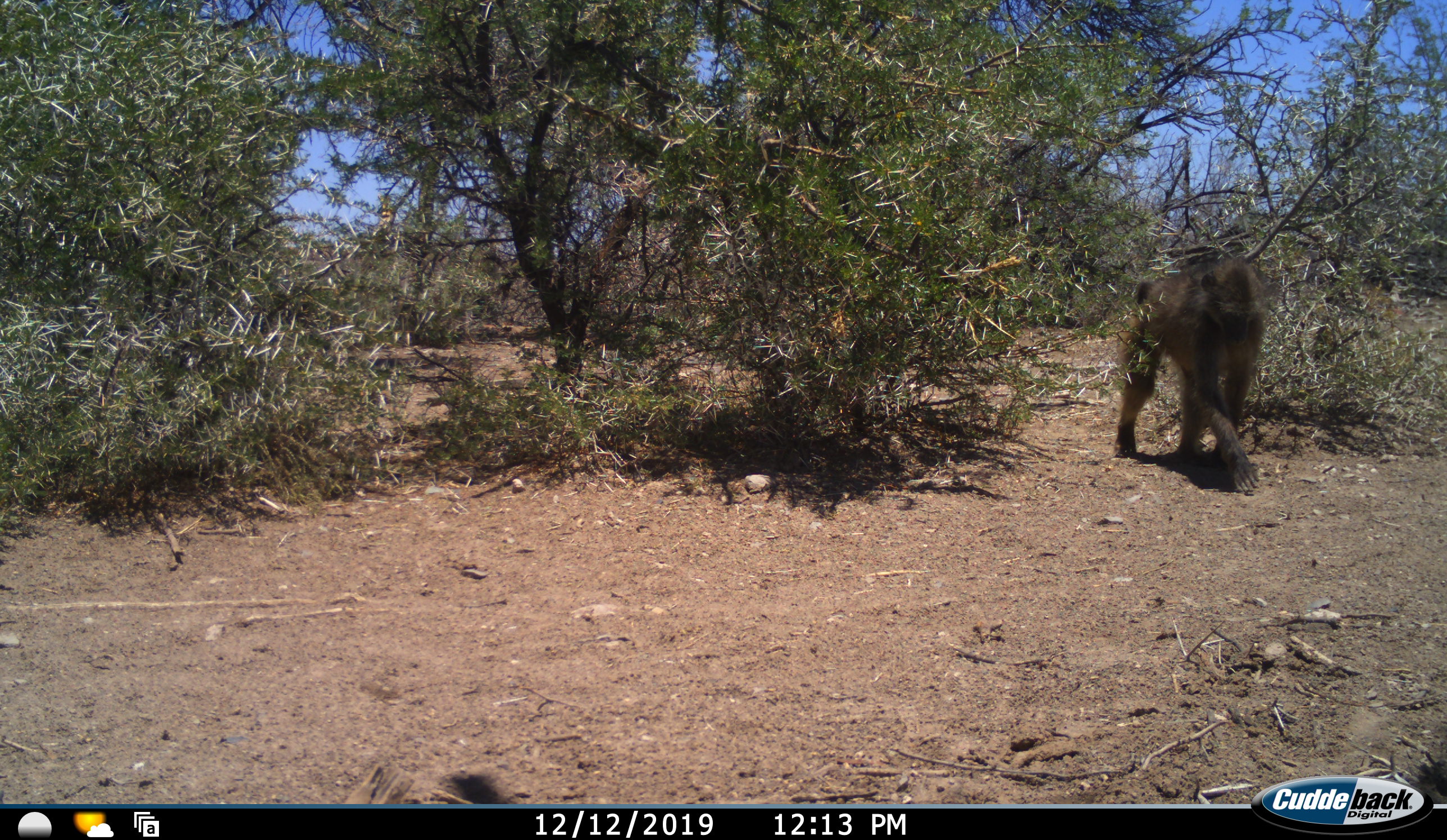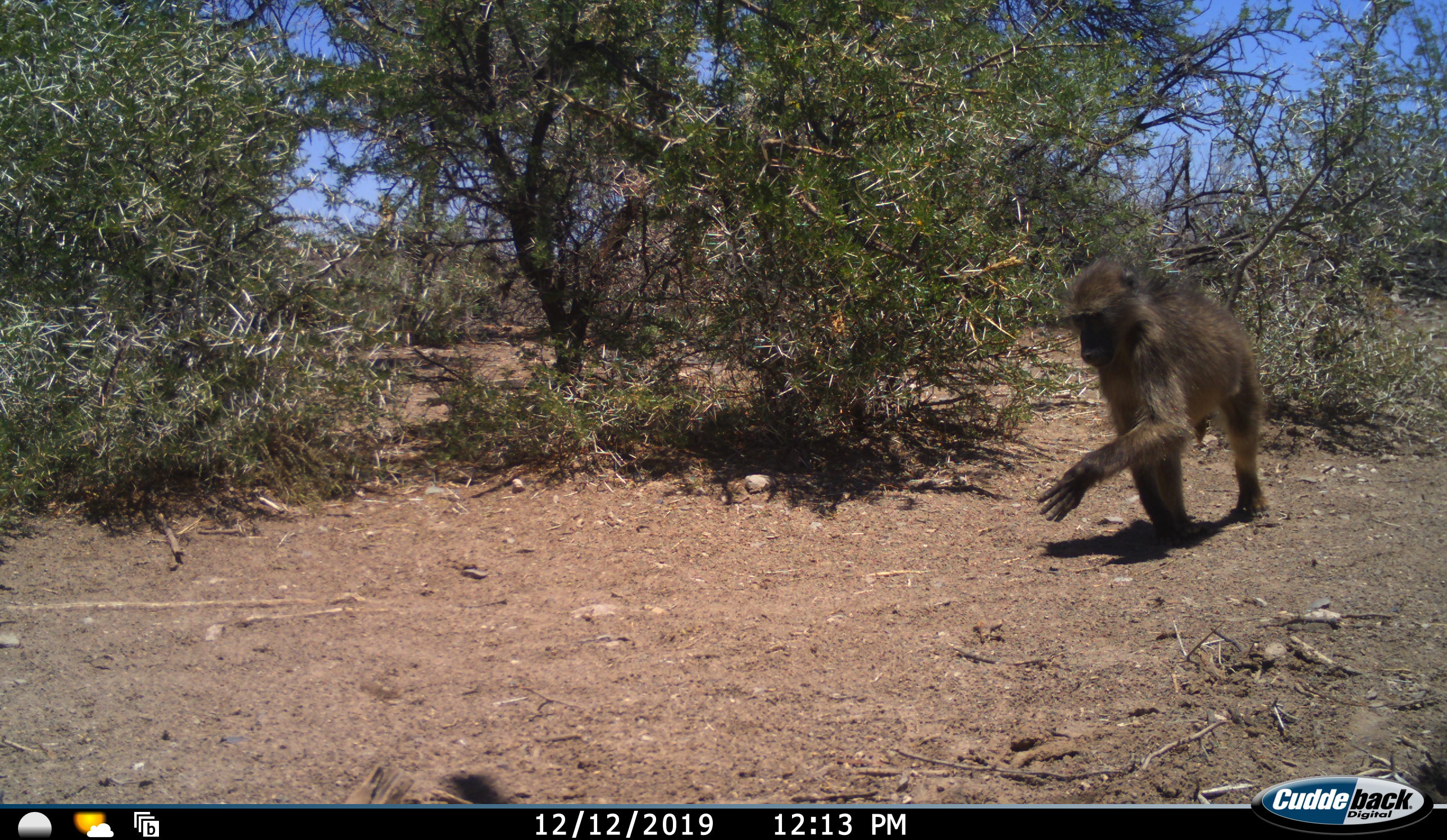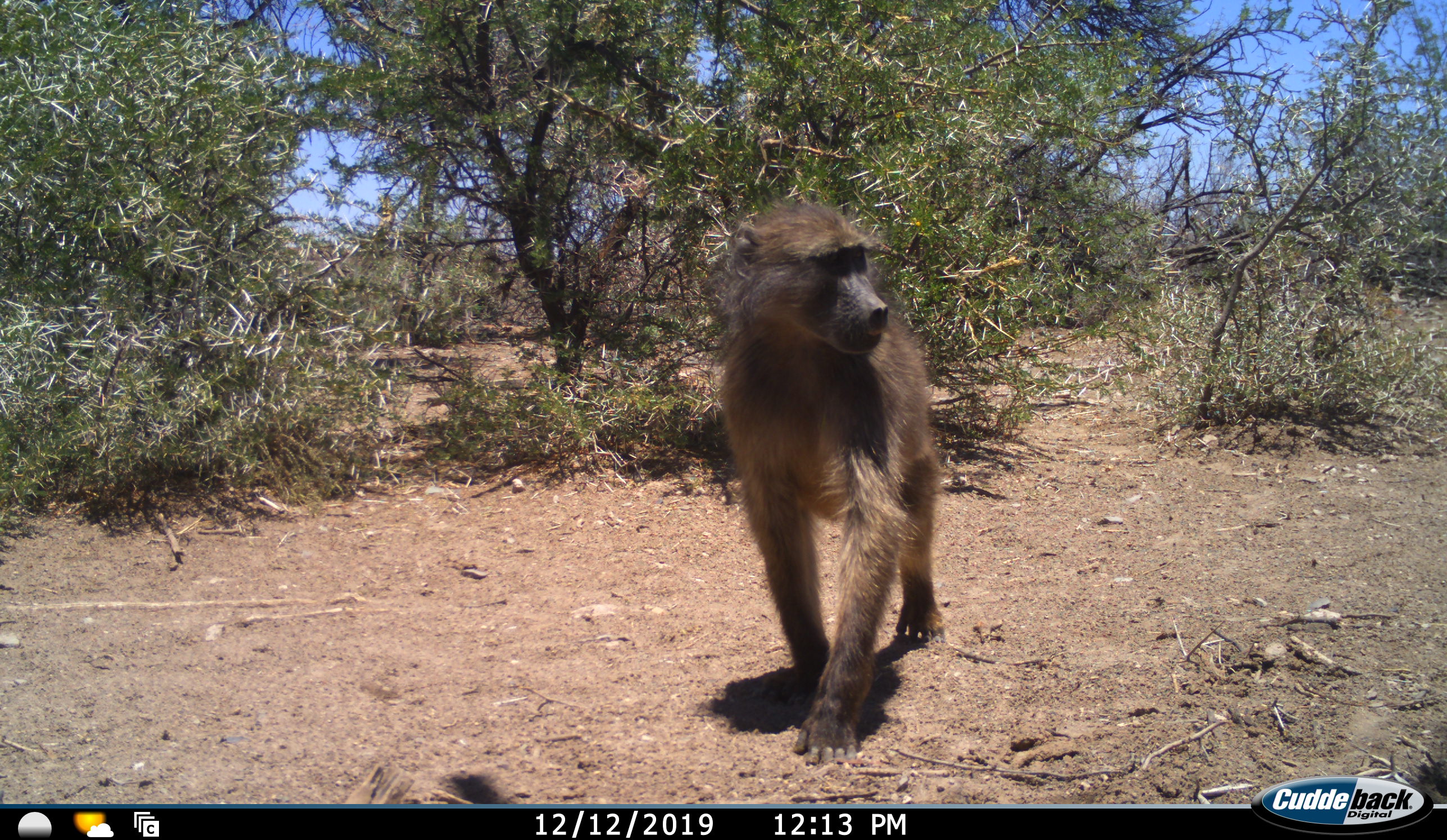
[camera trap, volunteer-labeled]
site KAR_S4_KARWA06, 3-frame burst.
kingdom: Animalia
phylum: Chordata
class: Mammalia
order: Primates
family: Cercopithecidae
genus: Papio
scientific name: Papio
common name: baboon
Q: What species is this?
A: Baboon (Papio).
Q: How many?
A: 1.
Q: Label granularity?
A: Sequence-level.